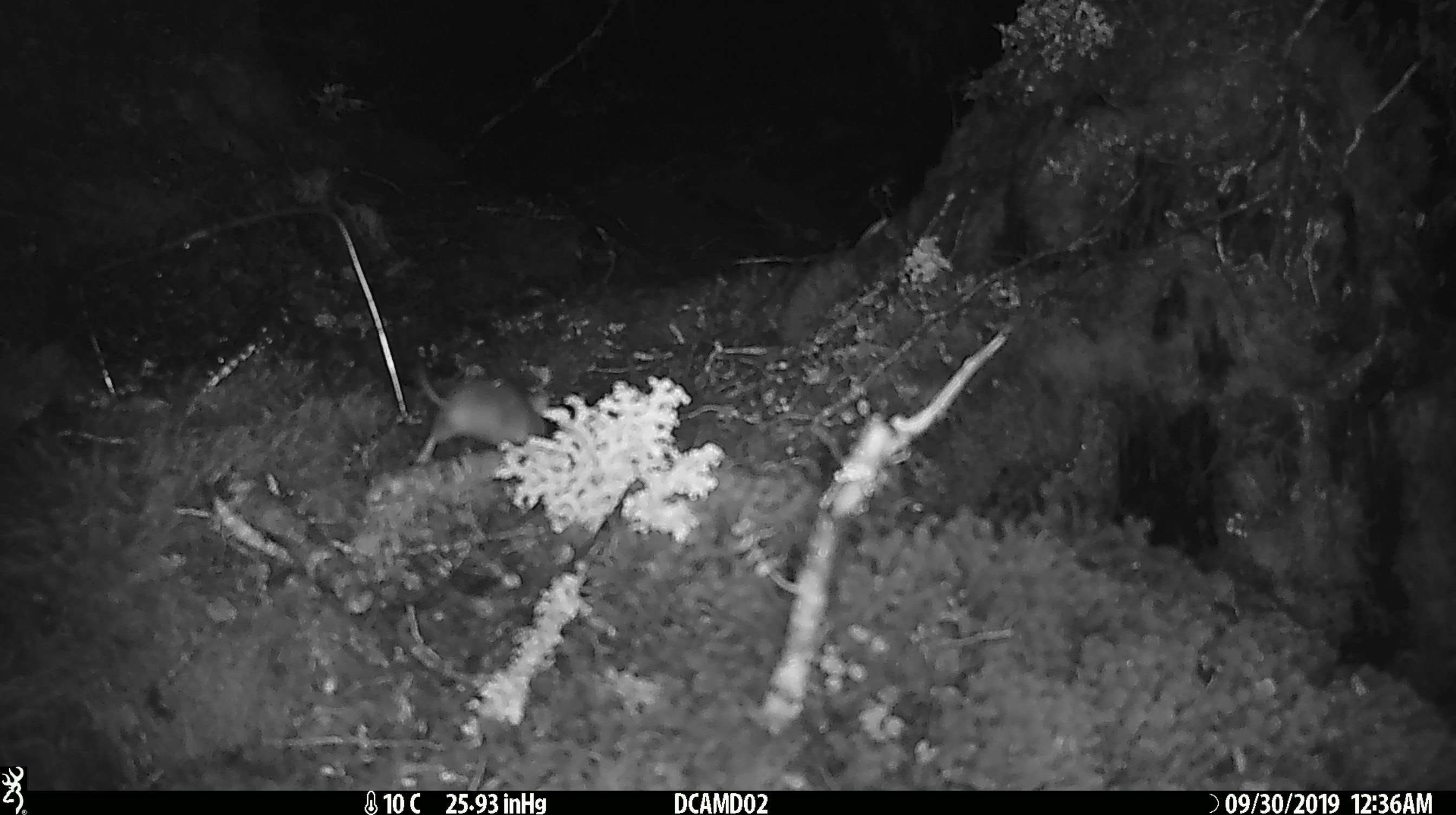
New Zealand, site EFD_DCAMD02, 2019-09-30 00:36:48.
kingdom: Animalia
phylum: Chordata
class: Mammalia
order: Rodentia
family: Muridae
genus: Mus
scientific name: Mus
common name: mouse